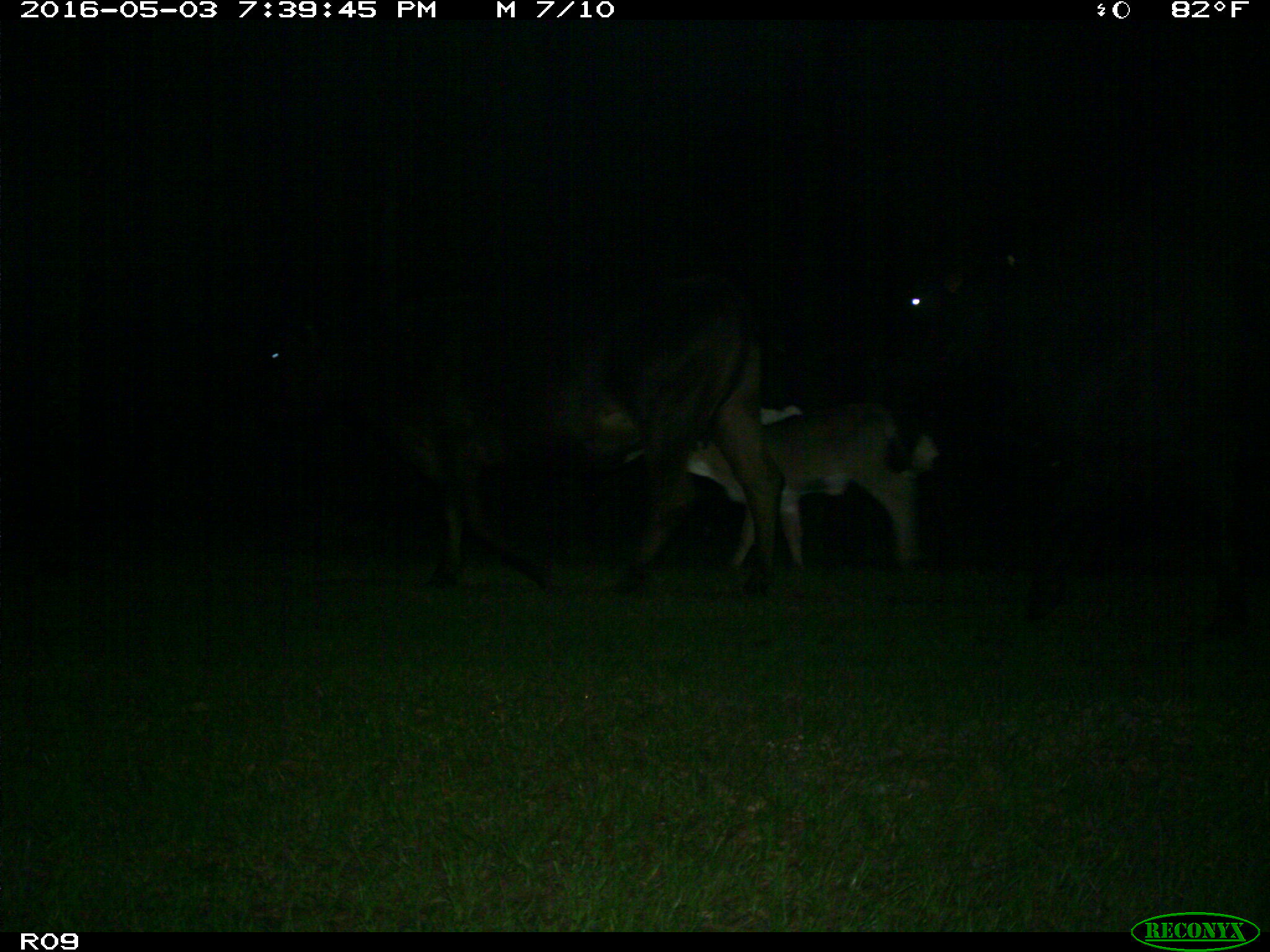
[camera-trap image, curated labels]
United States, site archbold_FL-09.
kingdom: Animalia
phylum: Chordata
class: Mammalia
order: Artiodactyla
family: Bovidae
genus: Bos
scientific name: Bos taurus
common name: domestic cow